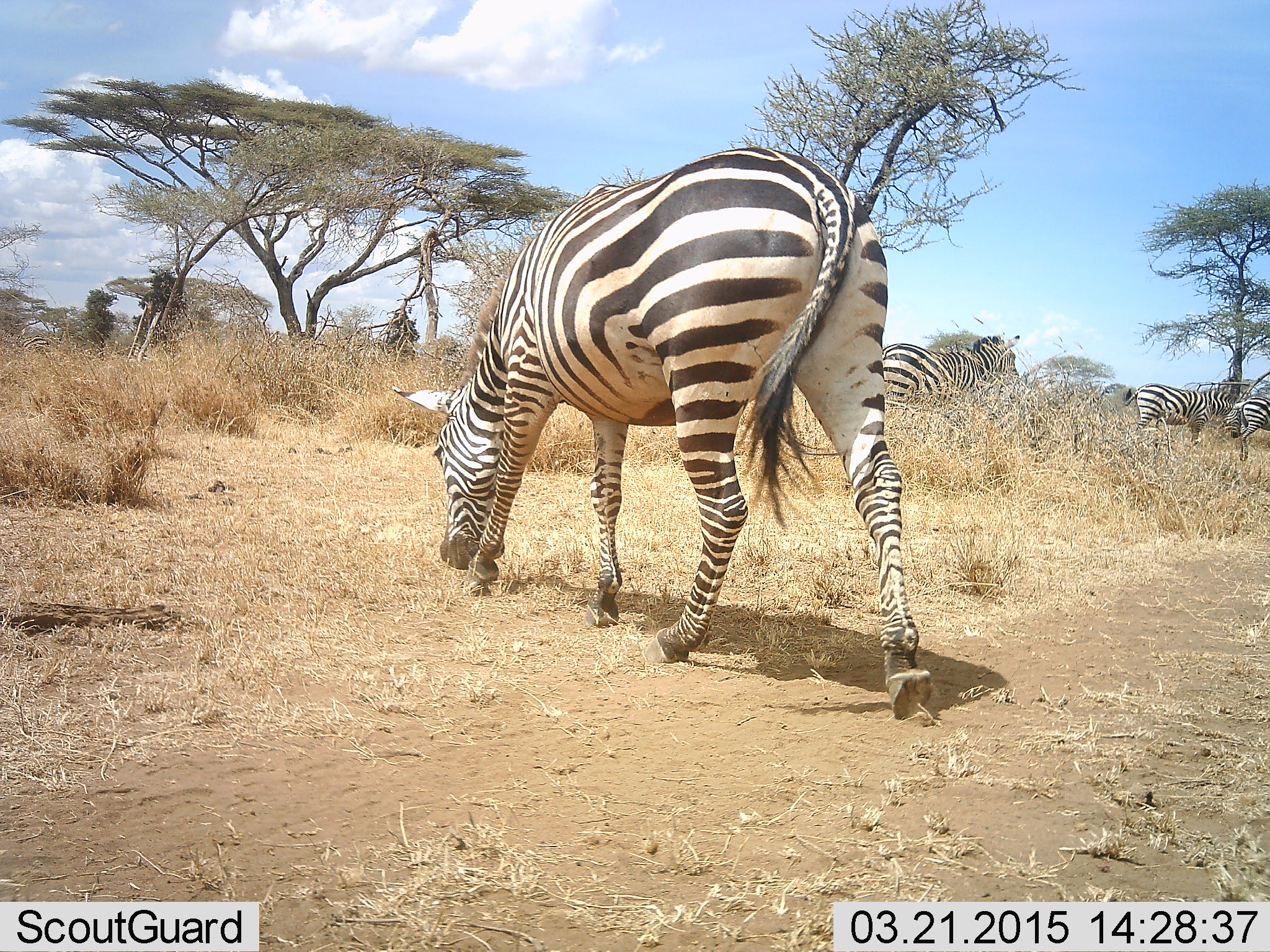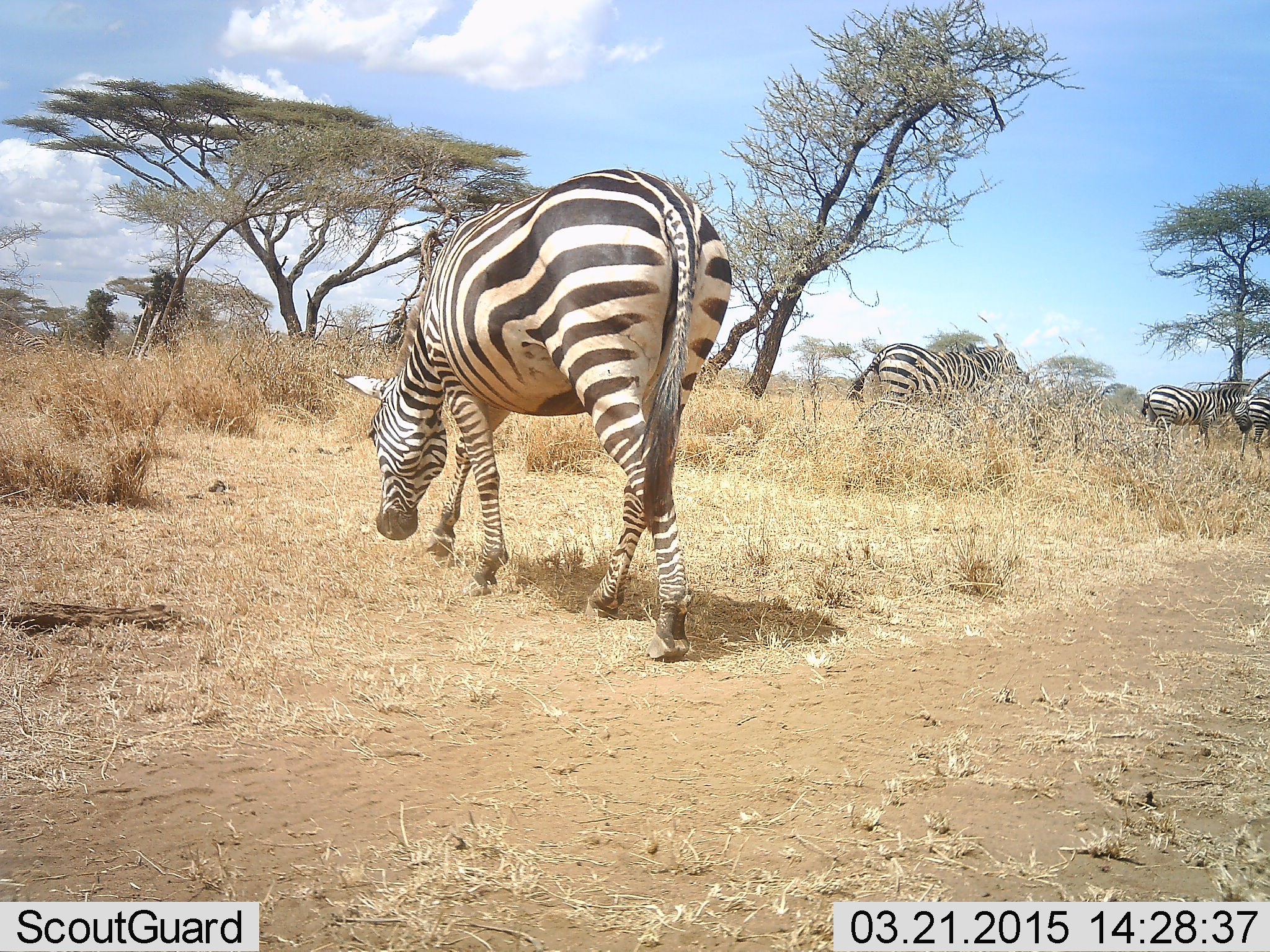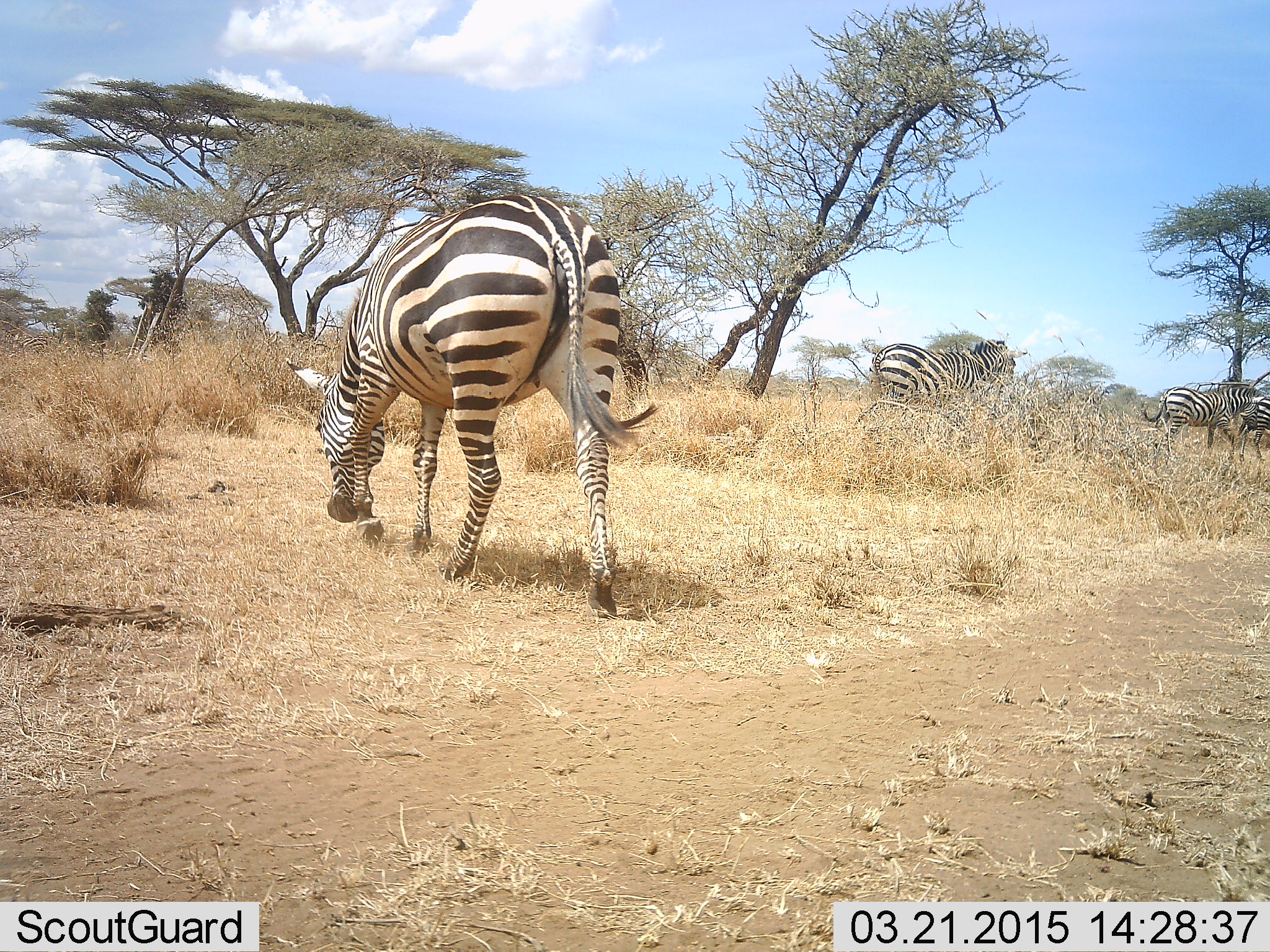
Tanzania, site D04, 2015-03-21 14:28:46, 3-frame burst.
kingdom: Animalia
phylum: Chordata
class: Mammalia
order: Perissodactyla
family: Equidae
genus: Equus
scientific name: Equus quagga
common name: plains zebra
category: zebra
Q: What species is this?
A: Zebra (plains zebra) (Equus quagga).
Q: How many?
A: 4.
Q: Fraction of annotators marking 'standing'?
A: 50%.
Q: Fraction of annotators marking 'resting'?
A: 10%.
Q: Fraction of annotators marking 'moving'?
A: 80%.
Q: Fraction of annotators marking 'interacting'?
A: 10%.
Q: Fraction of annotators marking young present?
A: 10%.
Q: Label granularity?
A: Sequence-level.